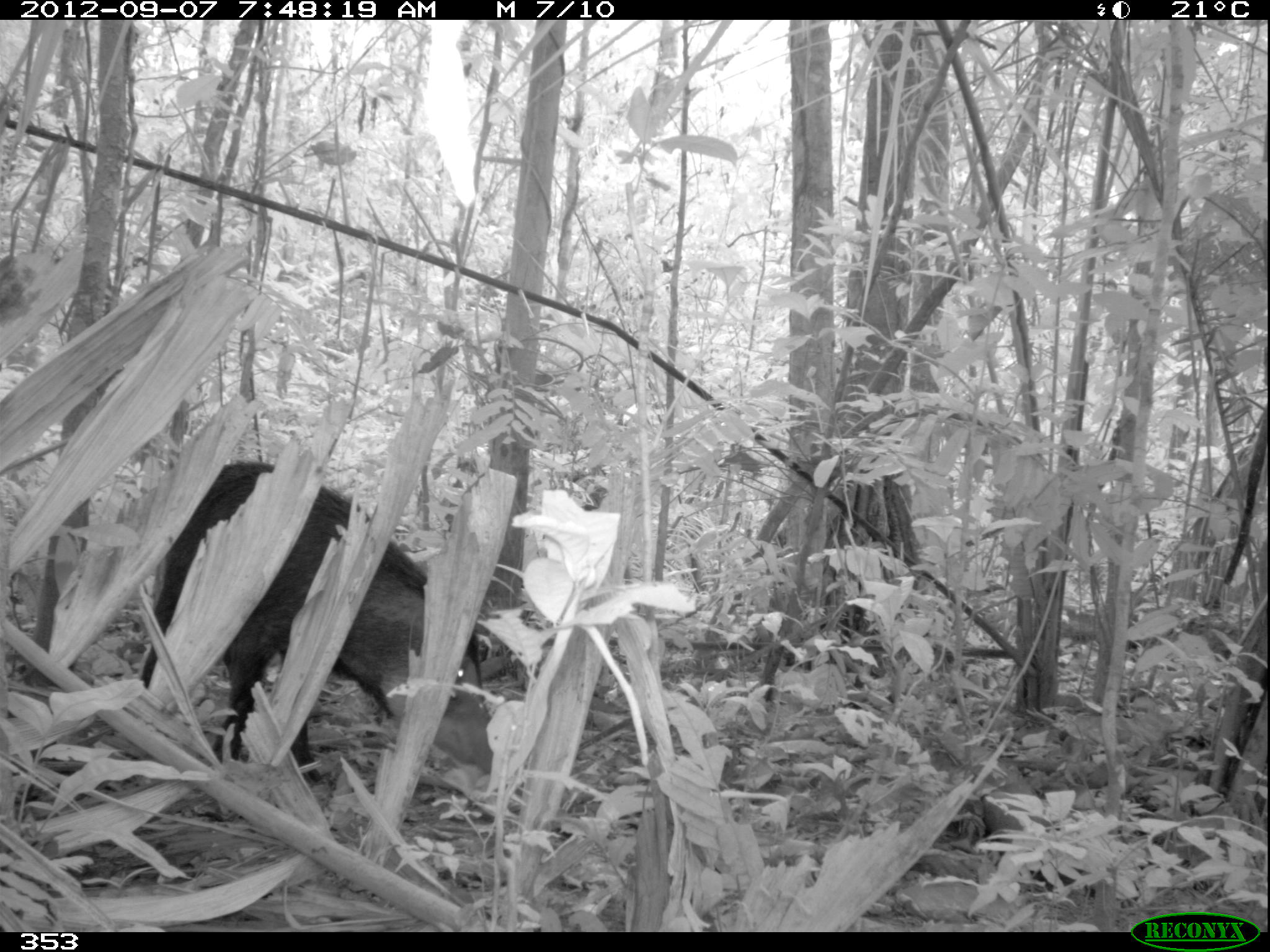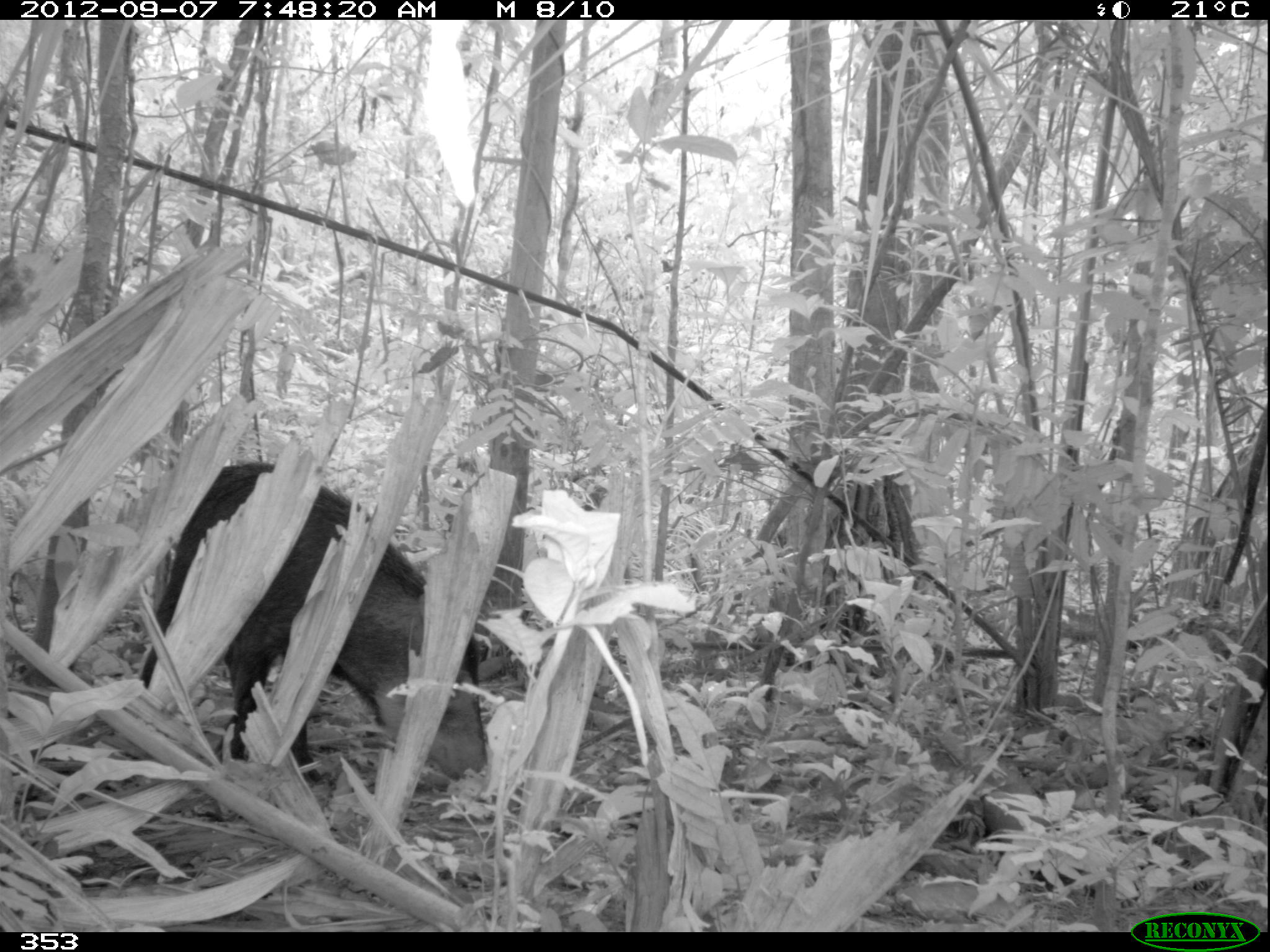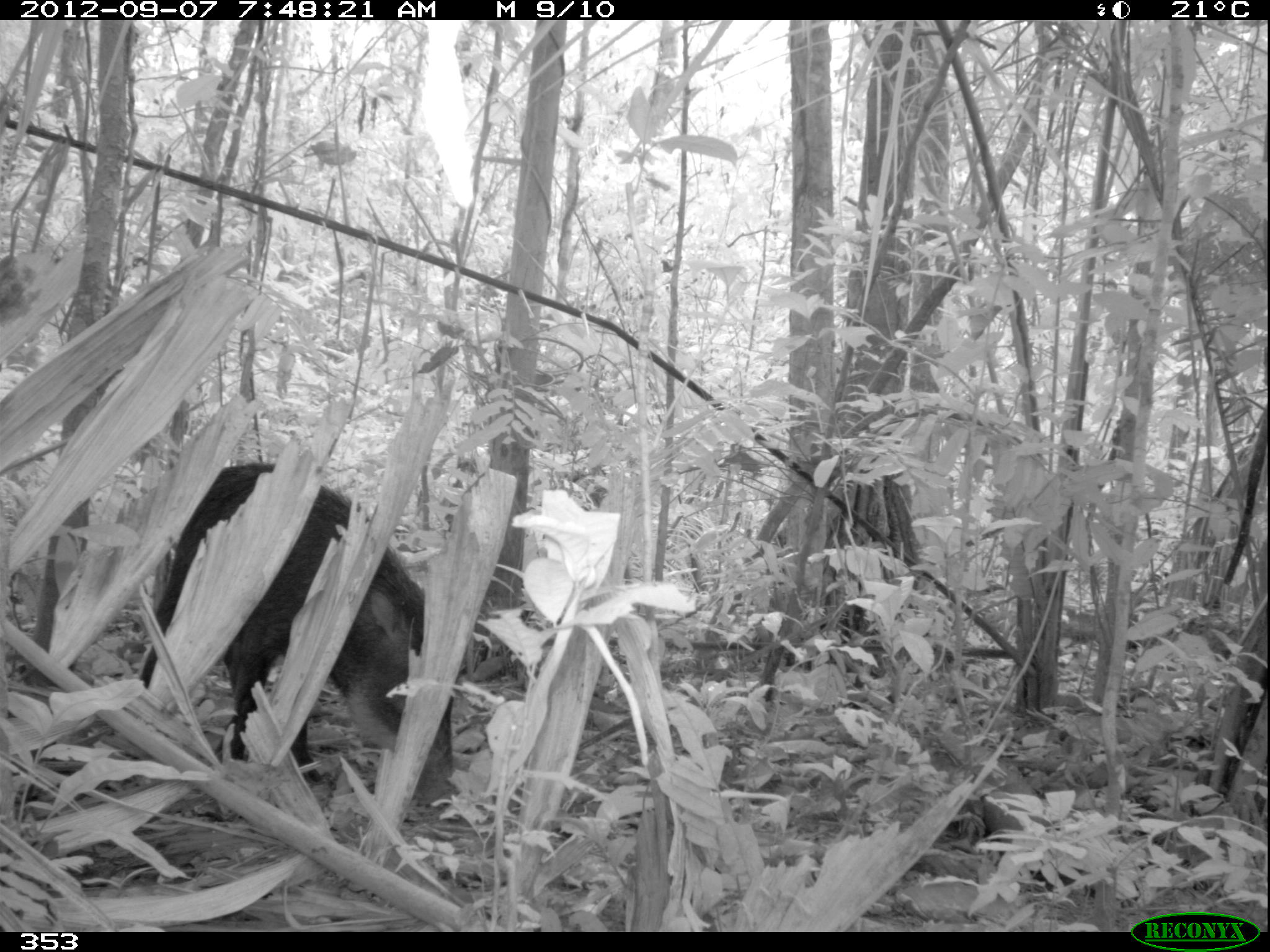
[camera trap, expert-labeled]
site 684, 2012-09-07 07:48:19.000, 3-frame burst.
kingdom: Animalia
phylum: Chordata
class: Mammalia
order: Artiodactyla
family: Tayassuidae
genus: Tayassu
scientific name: Tayassu pecari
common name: white-lipped peccary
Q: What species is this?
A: Tayassu pecari (white-lipped peccary).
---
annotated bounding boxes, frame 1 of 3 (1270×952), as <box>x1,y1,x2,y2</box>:
tayassu pecari: <box>139,463,491,784</box>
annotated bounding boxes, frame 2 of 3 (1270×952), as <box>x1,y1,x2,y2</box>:
tayassu pecari: <box>131,461,486,784</box>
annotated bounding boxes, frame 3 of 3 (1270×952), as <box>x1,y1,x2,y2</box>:
tayassu pecari: <box>139,462,459,807</box>